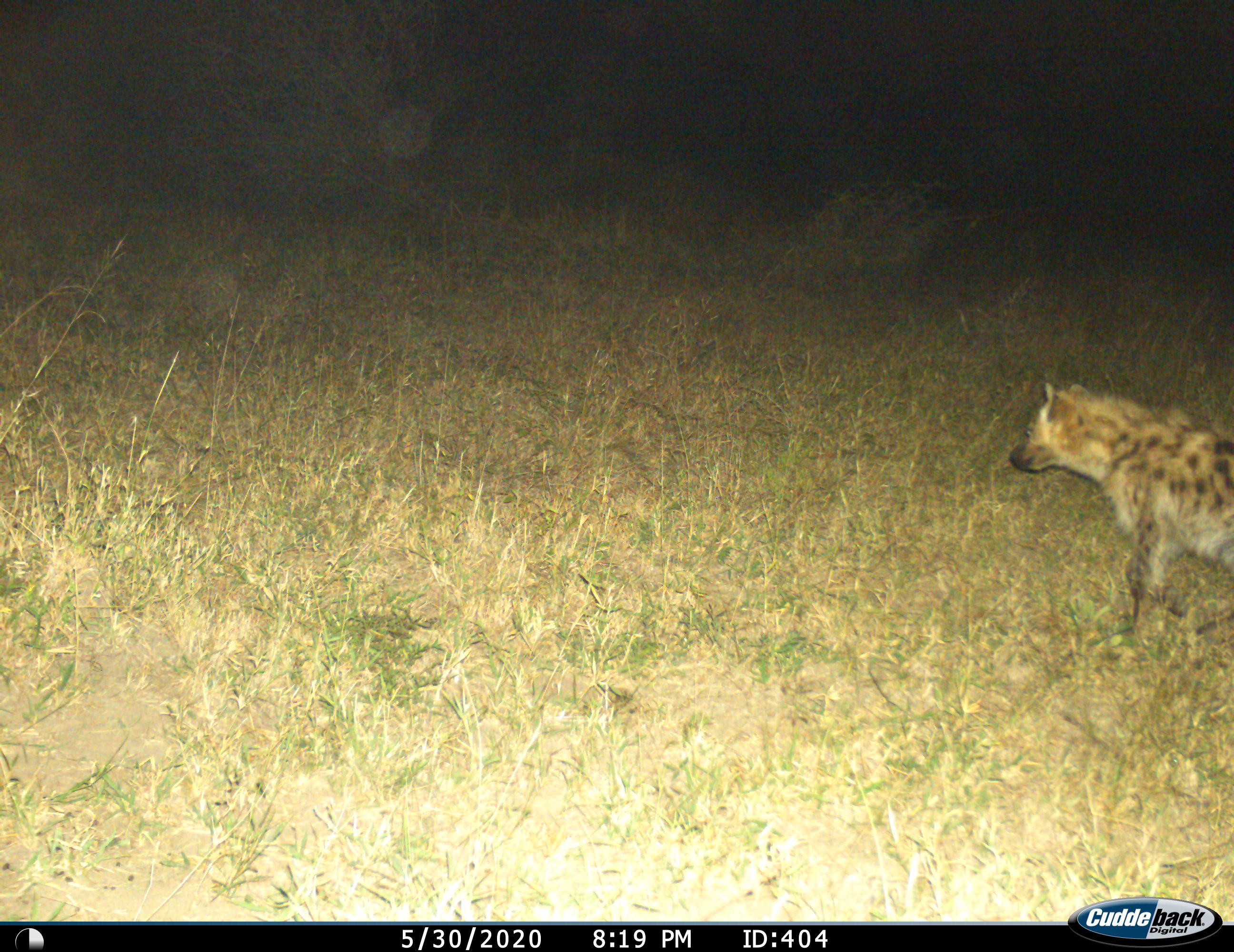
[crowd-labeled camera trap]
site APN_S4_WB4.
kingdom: Animalia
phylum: Chordata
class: Mammalia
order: Carnivora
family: Hyaenidae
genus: Crocuta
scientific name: Crocuta crocuta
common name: spotted hyena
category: hyenaspotted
Hyenaspotted (spotted hyena) (Crocuta crocuta), count 1. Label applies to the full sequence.